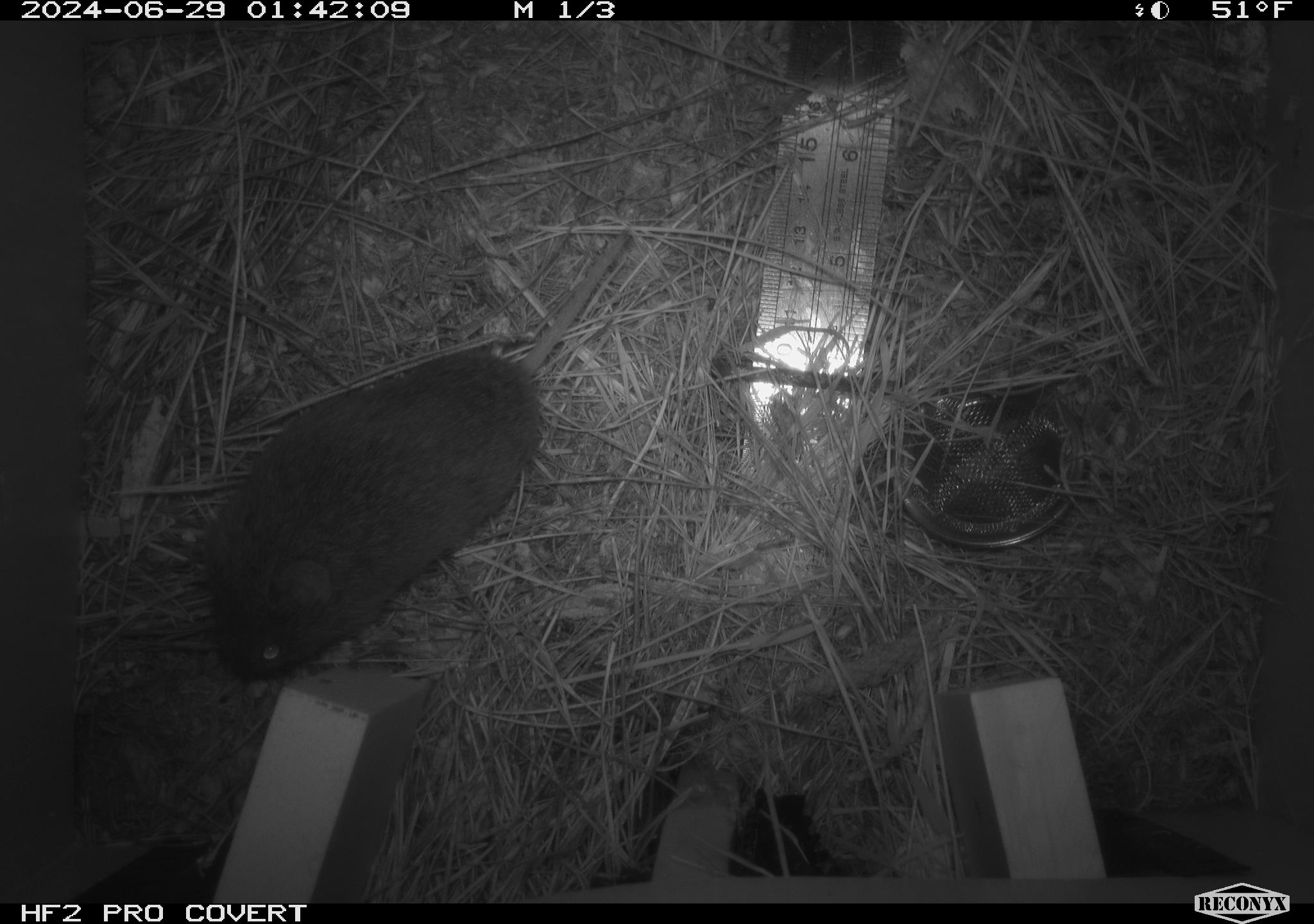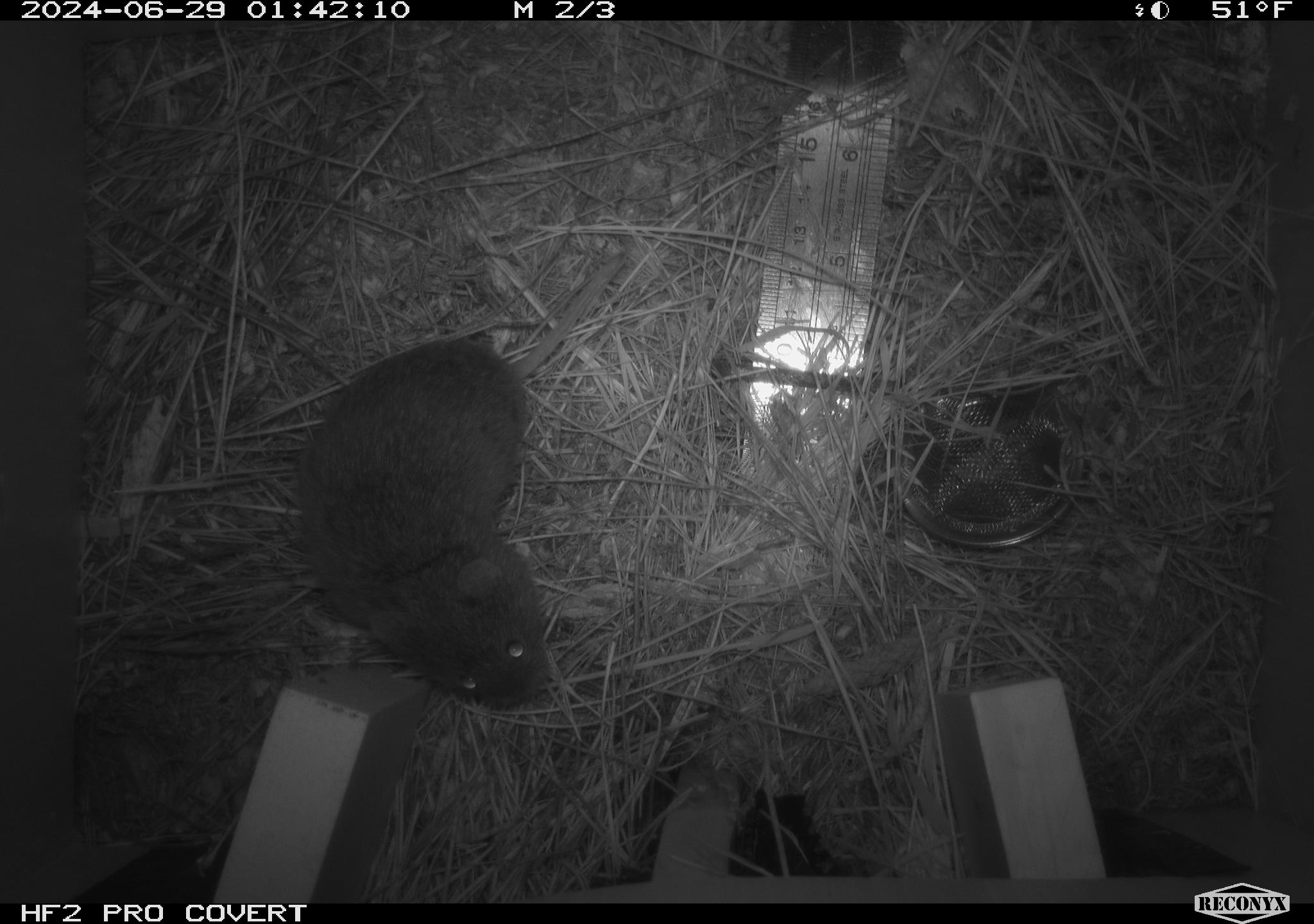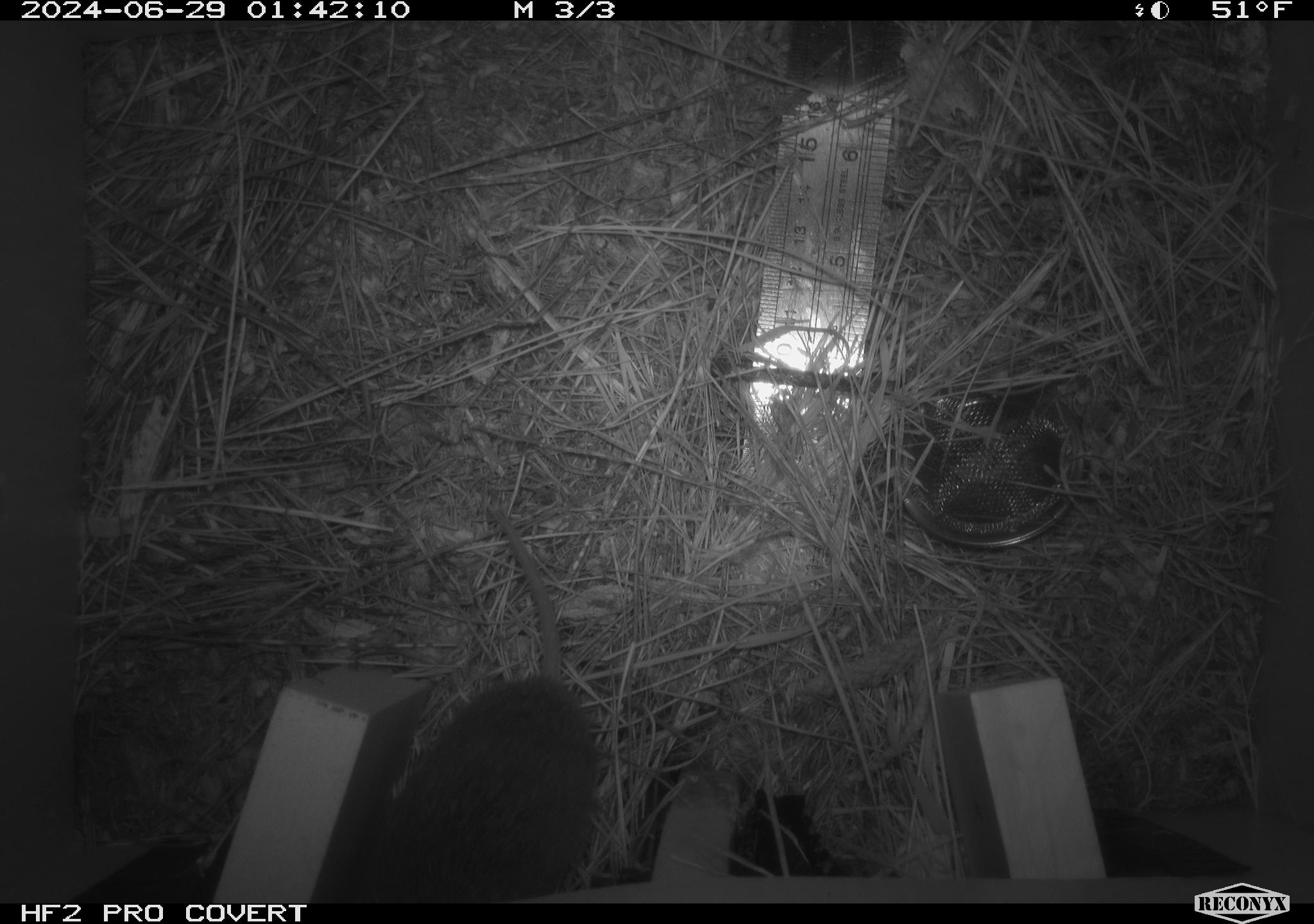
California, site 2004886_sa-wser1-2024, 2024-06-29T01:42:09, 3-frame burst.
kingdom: Animalia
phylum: Chordata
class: Mammalia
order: Rodentia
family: Cricetidae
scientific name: Arvicolinae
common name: voles, lemmings, and muskrats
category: arvicolinae subfamily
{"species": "arvicolinae subfamily (voles, lemmings, and muskrats) (Arvicolinae)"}